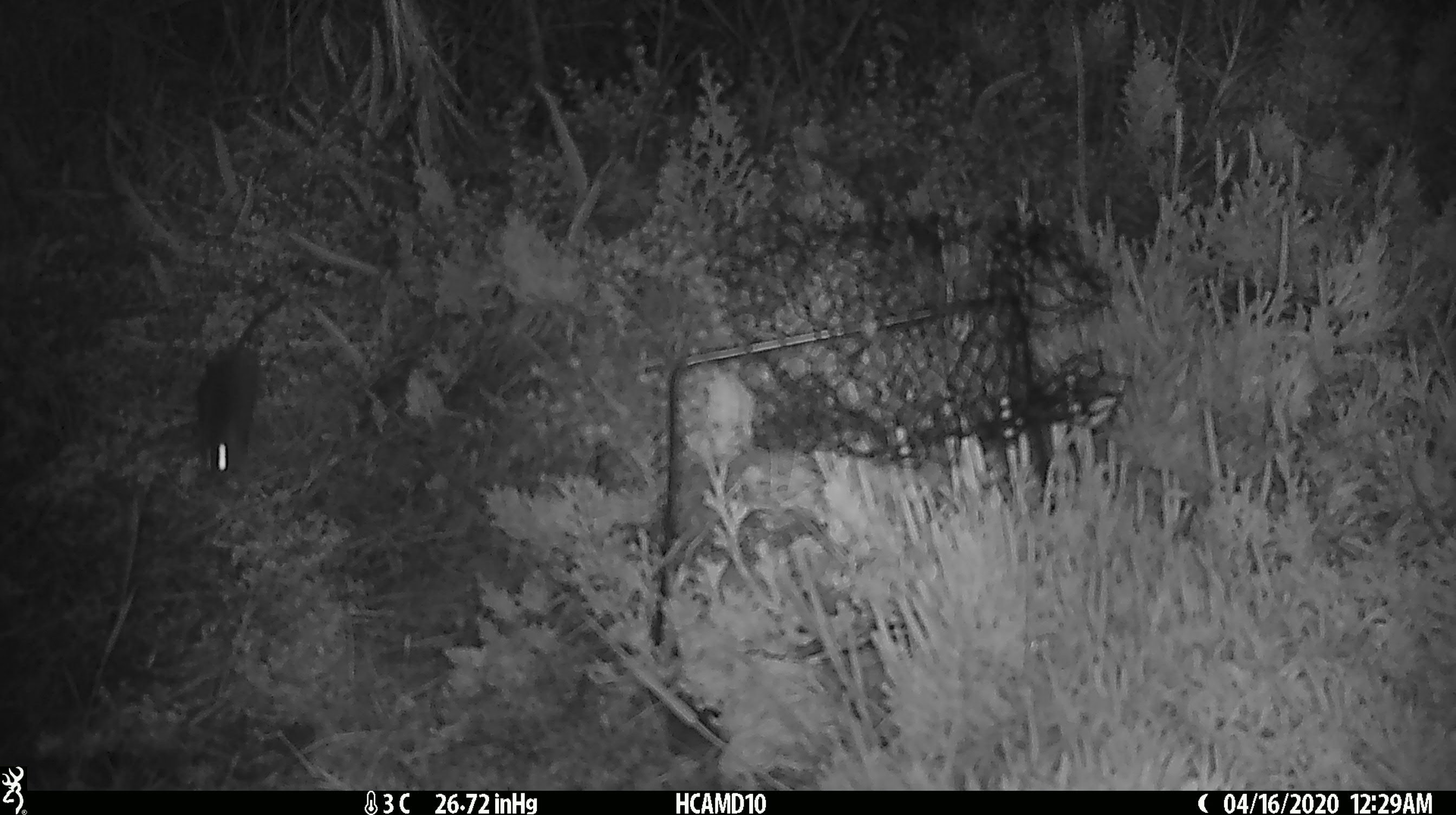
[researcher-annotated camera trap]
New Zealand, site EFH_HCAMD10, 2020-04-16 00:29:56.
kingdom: Animalia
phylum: Chordata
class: Mammalia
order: Rodentia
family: Muridae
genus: Mus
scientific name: Mus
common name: mouse